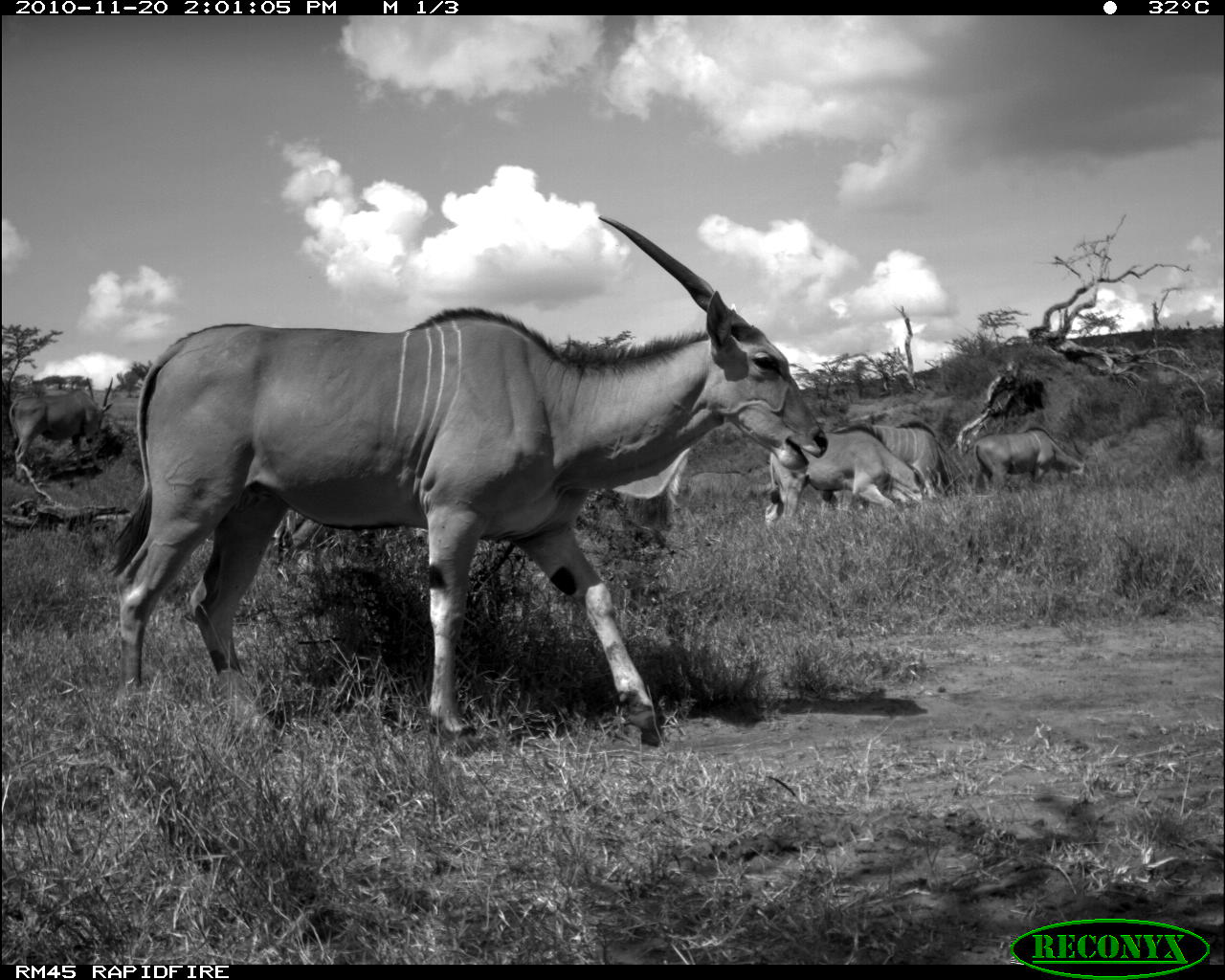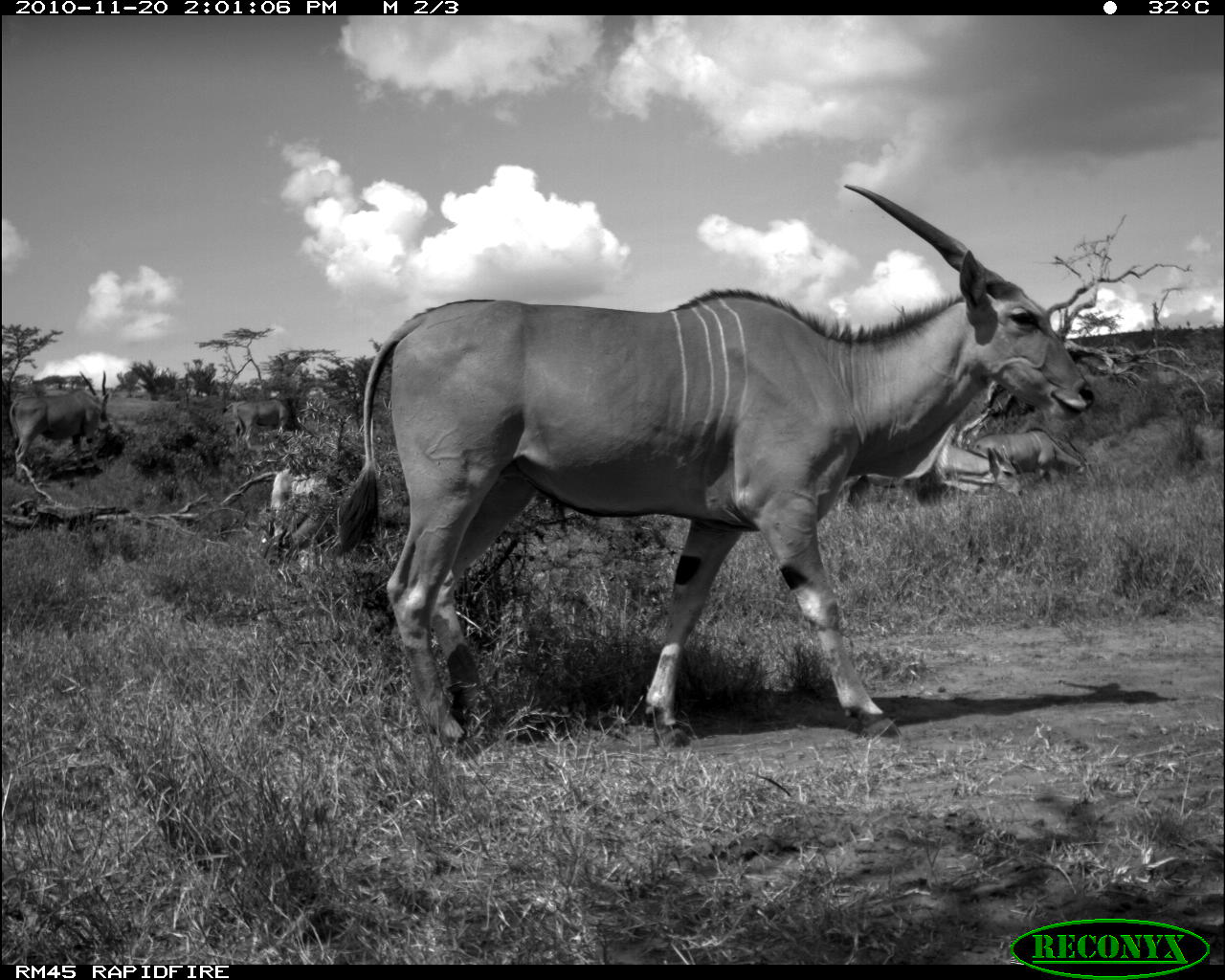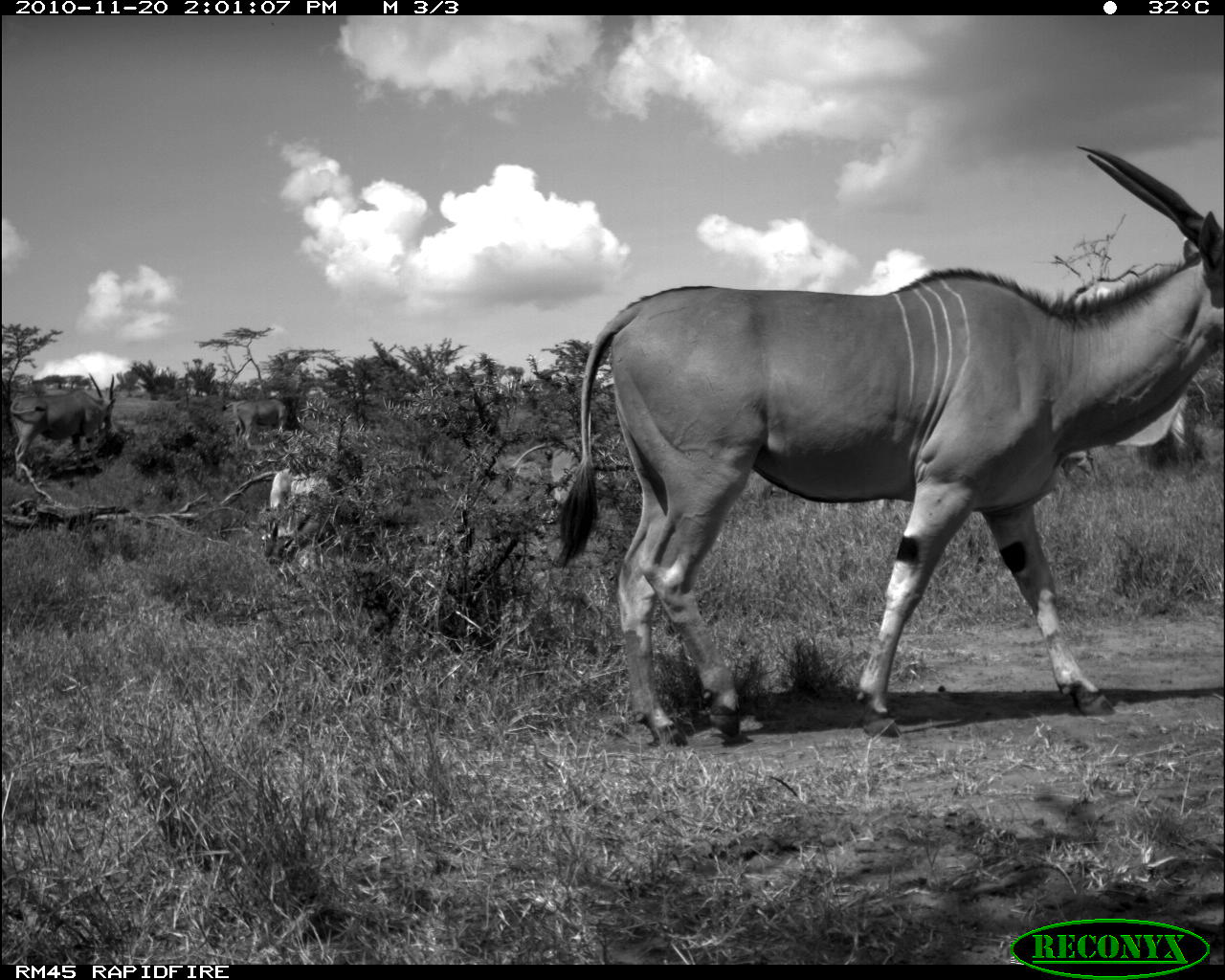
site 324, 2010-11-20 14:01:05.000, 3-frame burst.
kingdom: Animalia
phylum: Chordata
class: Mammalia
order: Artiodactyla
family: Bovidae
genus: Tragelaphus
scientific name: Tragelaphus oryx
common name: eland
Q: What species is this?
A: Tragelaphus oryx (eland).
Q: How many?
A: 5.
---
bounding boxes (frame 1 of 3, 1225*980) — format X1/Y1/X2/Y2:
tragelaphus oryx: 100/205/829/746; 758/420/930/528; 7/374/115/484; 969/425/1091/489; 870/420/964/495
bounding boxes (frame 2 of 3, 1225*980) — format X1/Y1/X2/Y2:
tragelaphus oryx: 329/181/1098/761; 7/370/110/484; 969/425/1091/489; 928/442/1027/501; 233/396/307/451